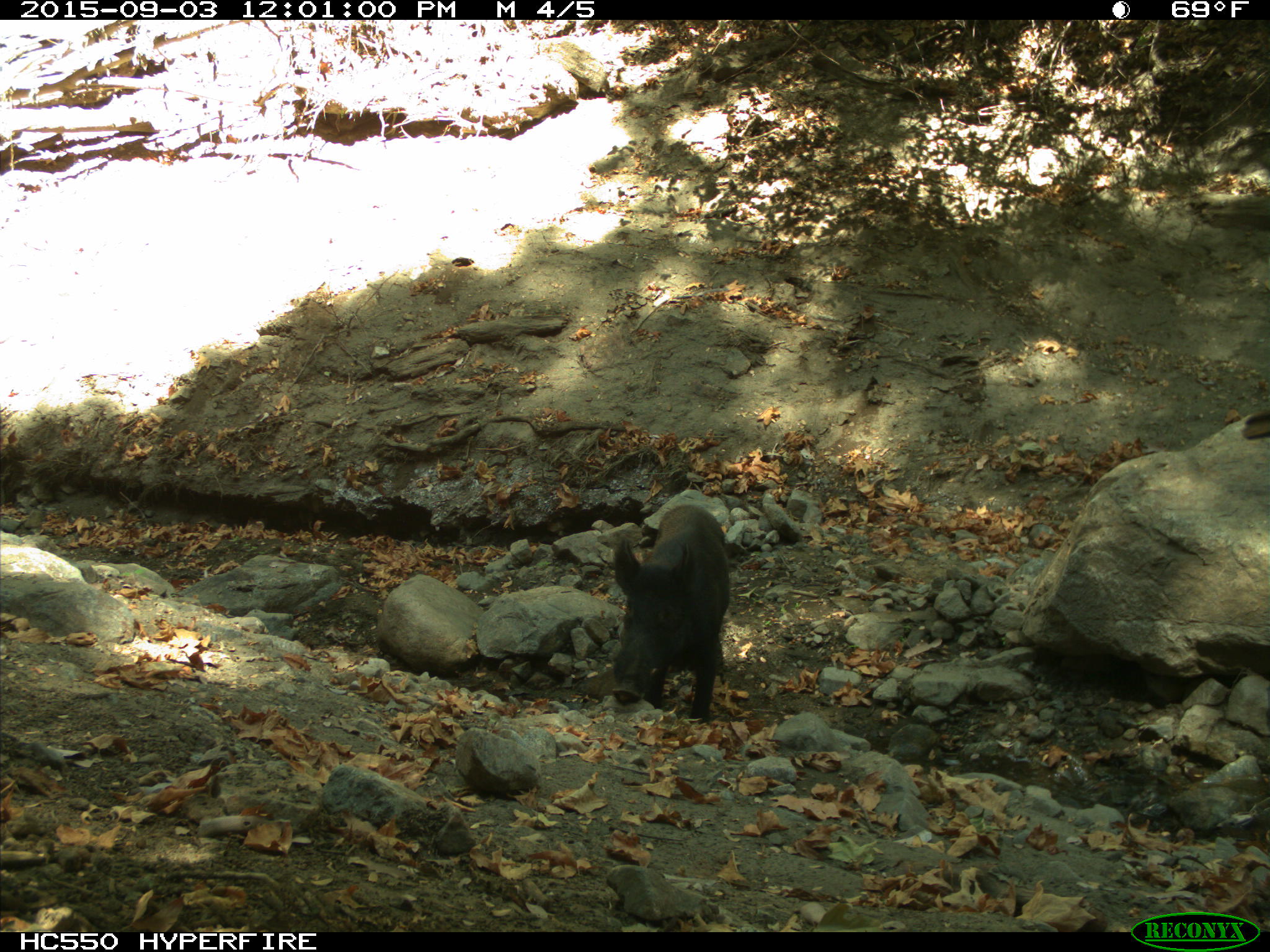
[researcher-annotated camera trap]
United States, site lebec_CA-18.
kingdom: Animalia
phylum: Chordata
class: Mammalia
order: Artiodactyla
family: Suidae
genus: Sus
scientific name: Sus scrofa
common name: wild boar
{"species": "Sus scrofa (wild boar)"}